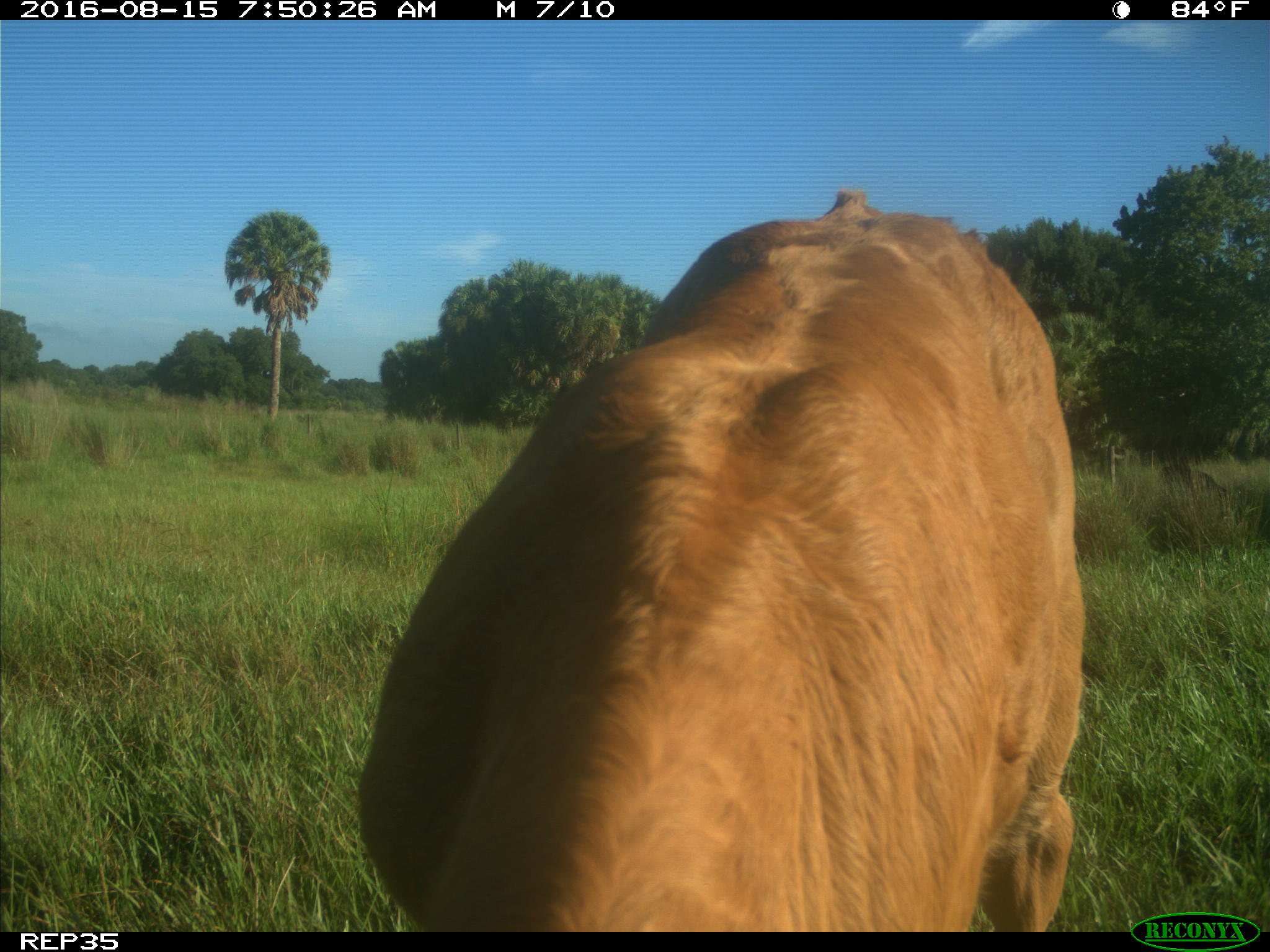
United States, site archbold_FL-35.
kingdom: Animalia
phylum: Chordata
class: Mammalia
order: Artiodactyla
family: Bovidae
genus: Bos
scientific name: Bos taurus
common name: domestic cow